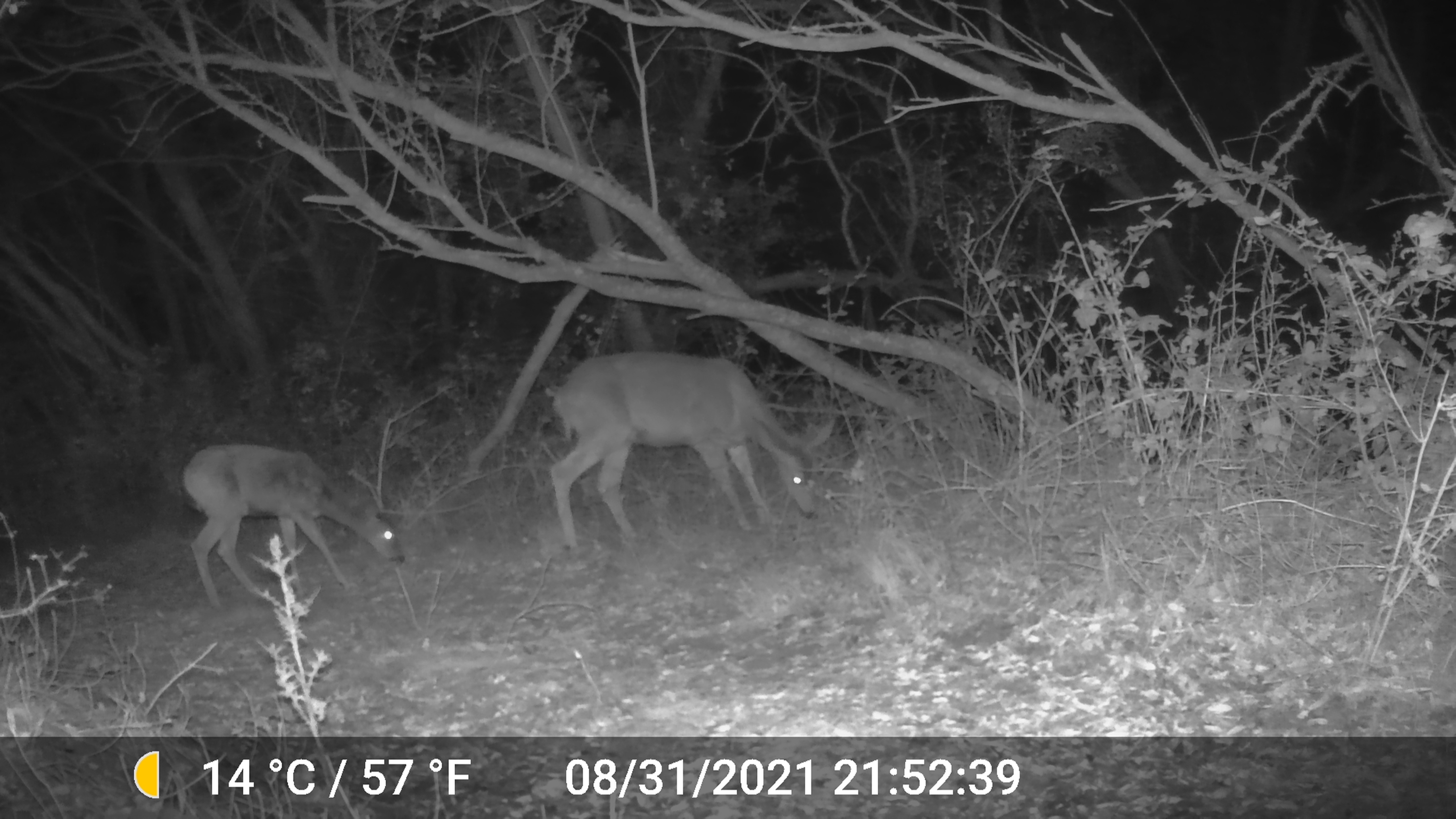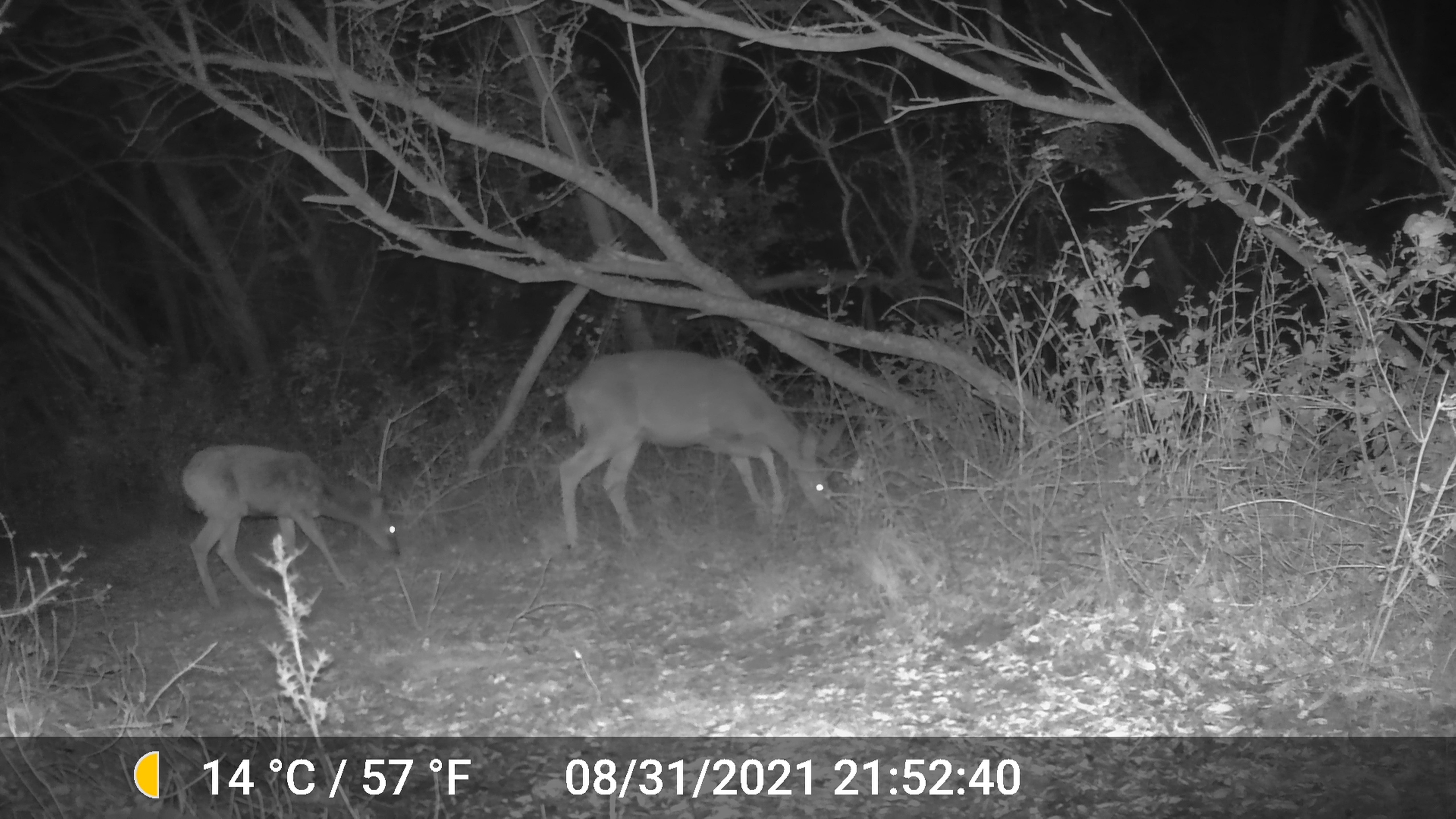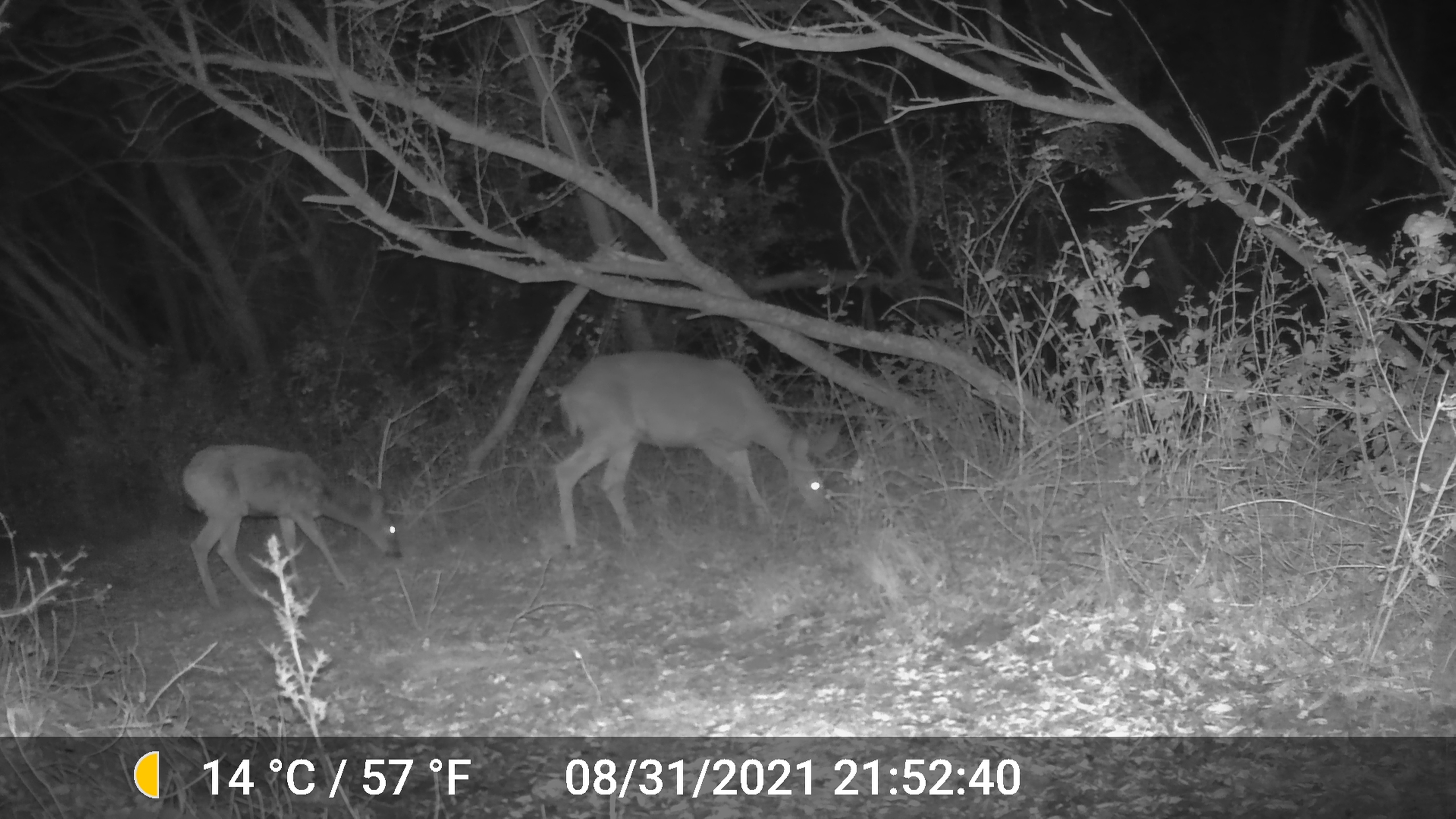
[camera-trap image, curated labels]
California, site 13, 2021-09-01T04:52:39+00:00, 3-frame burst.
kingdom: Animalia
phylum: Chordata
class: Mammalia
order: Artiodactyla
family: Cervidae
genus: Odocoileus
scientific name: Odocoileus hemionus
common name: mule deer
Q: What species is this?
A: Mule deer (Odocoileus hemionus).